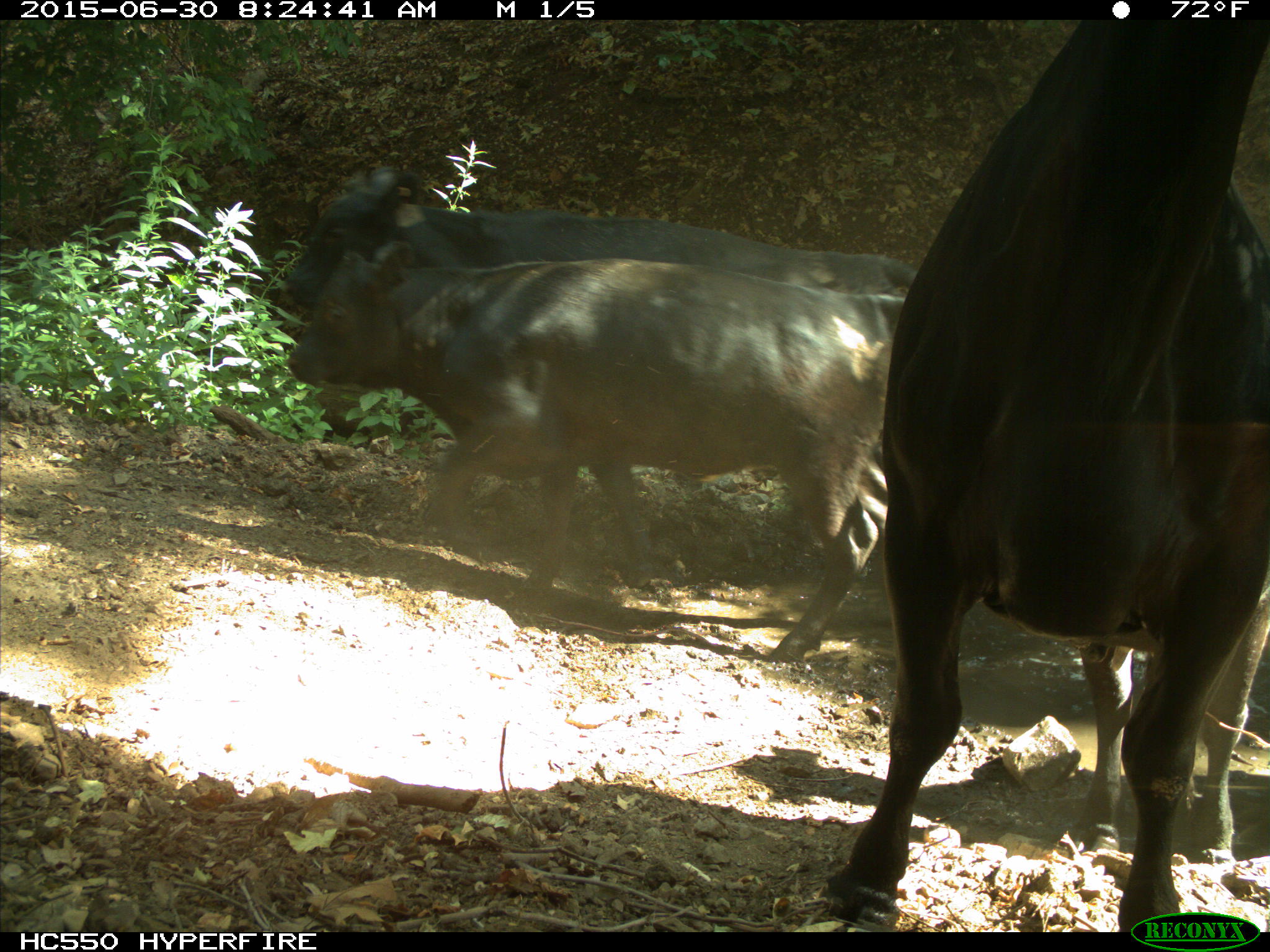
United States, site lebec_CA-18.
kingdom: Animalia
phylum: Chordata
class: Mammalia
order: Artiodactyla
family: Bovidae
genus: Bos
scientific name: Bos taurus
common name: domestic cow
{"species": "Bos taurus (domestic cow)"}